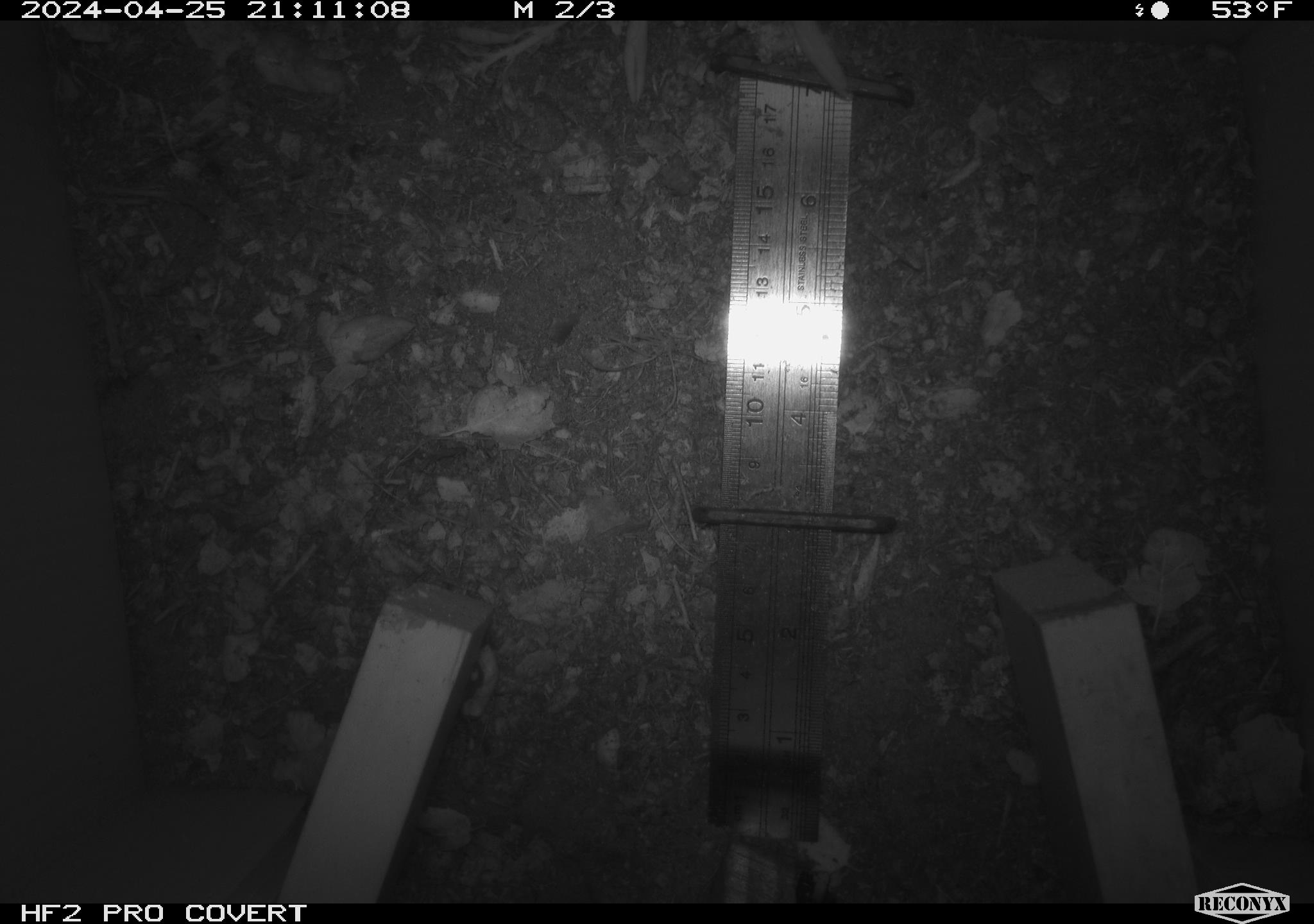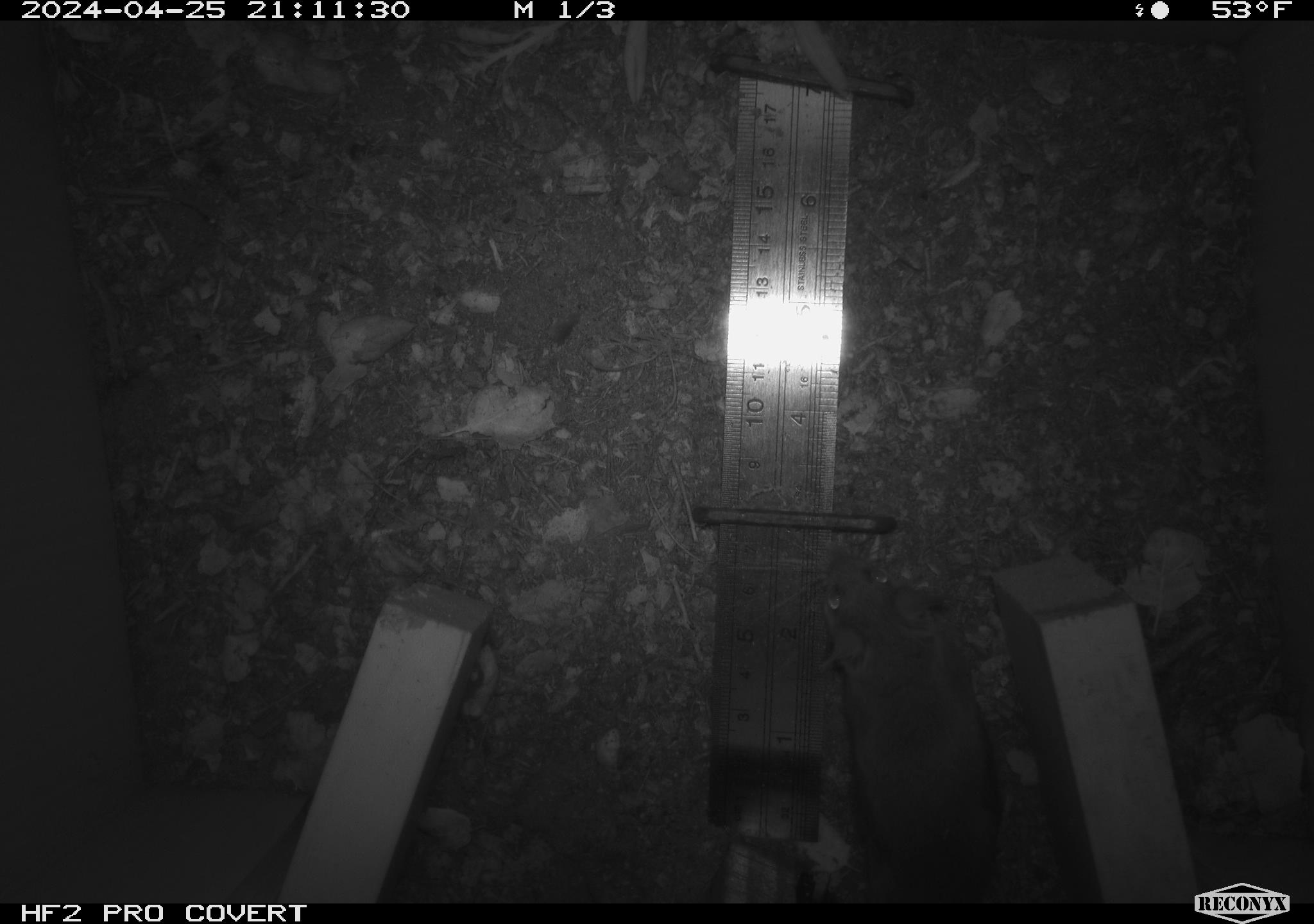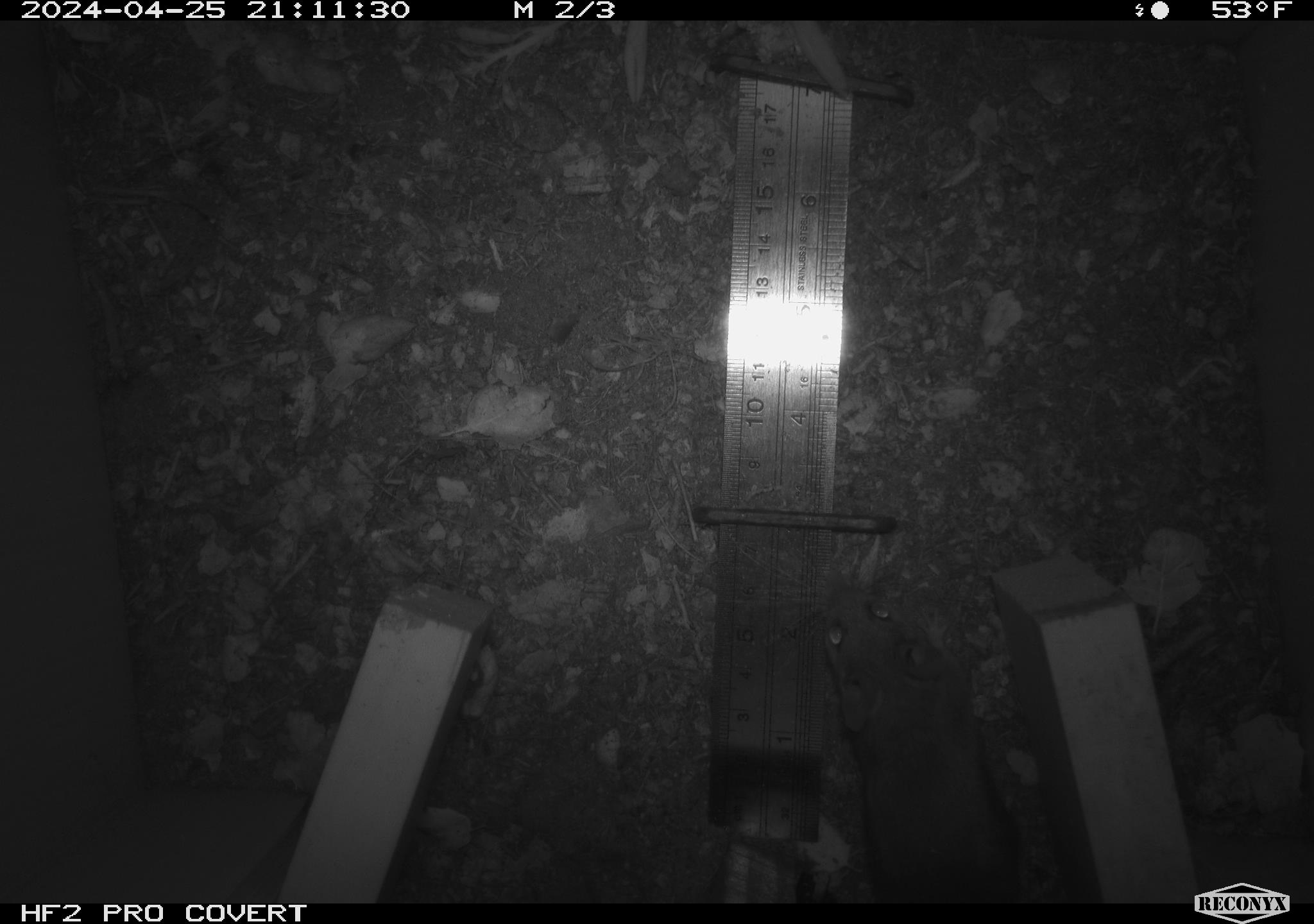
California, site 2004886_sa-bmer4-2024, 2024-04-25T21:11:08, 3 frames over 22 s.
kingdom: Animalia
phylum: Chordata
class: Mammalia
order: Rodentia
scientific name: Rodentia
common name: mouse species